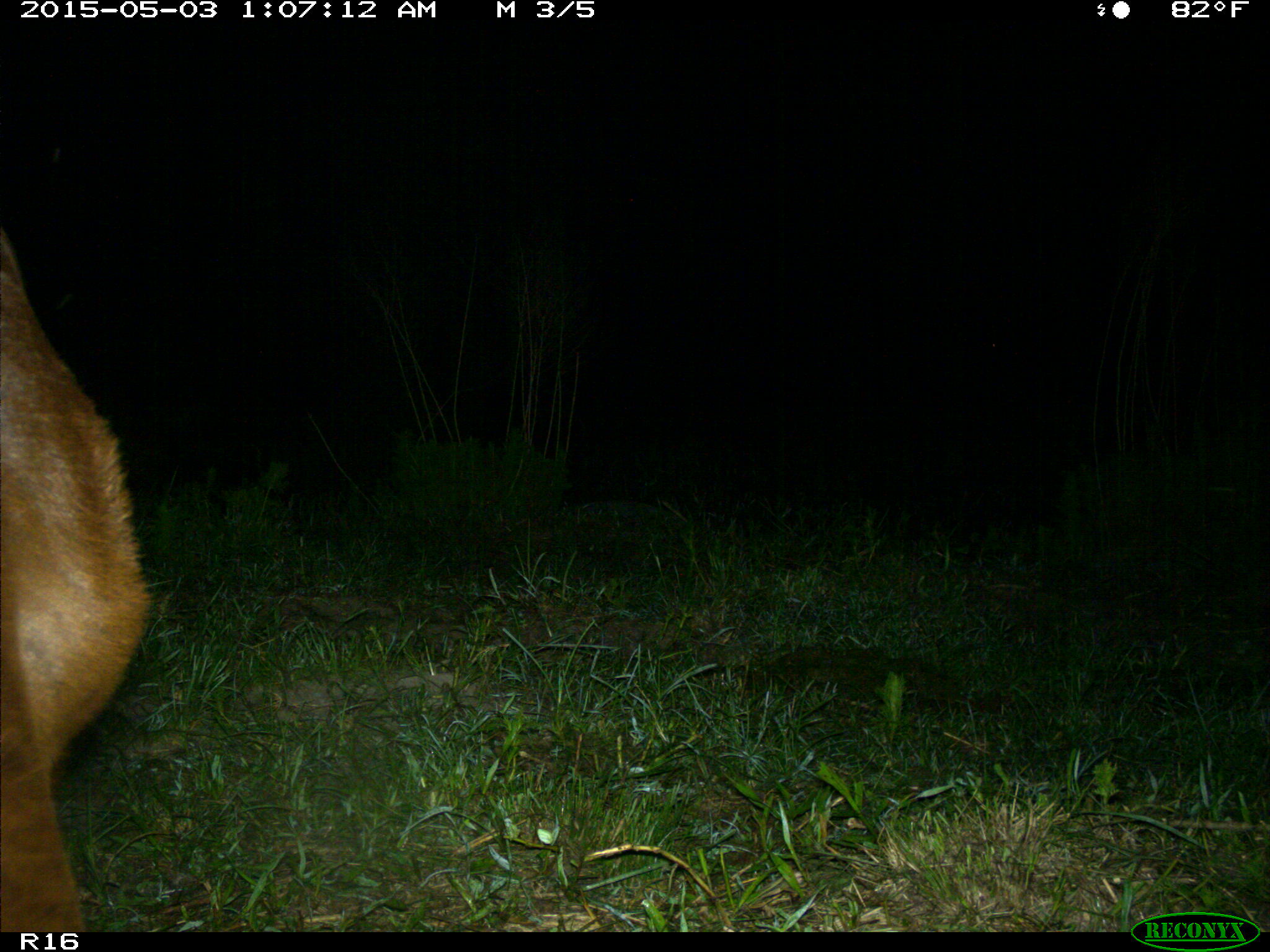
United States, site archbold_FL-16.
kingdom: Animalia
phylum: Chordata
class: Mammalia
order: Artiodactyla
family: Bovidae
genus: Bos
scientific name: Bos taurus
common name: domestic cow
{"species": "Bos taurus (domestic cow)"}